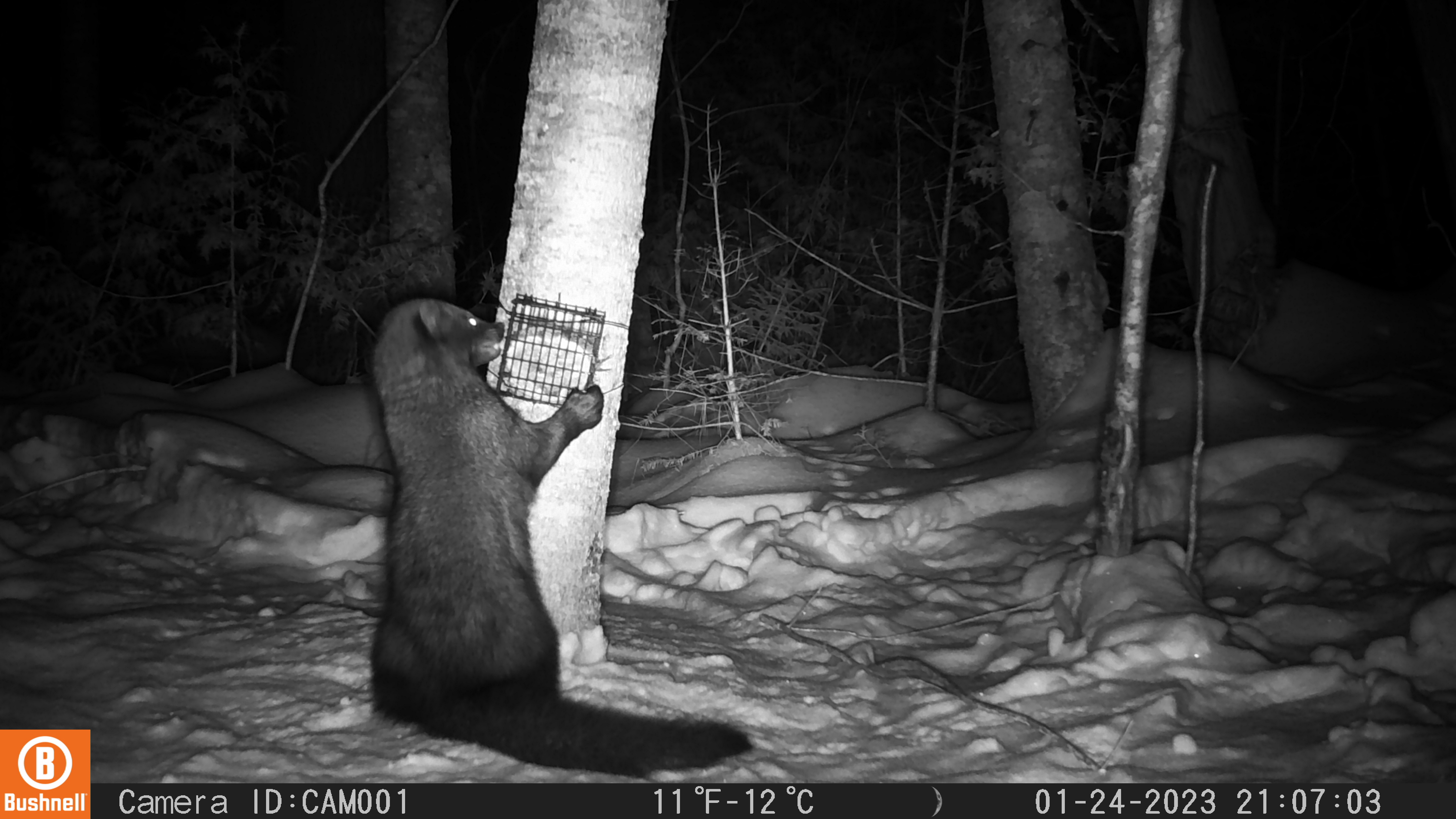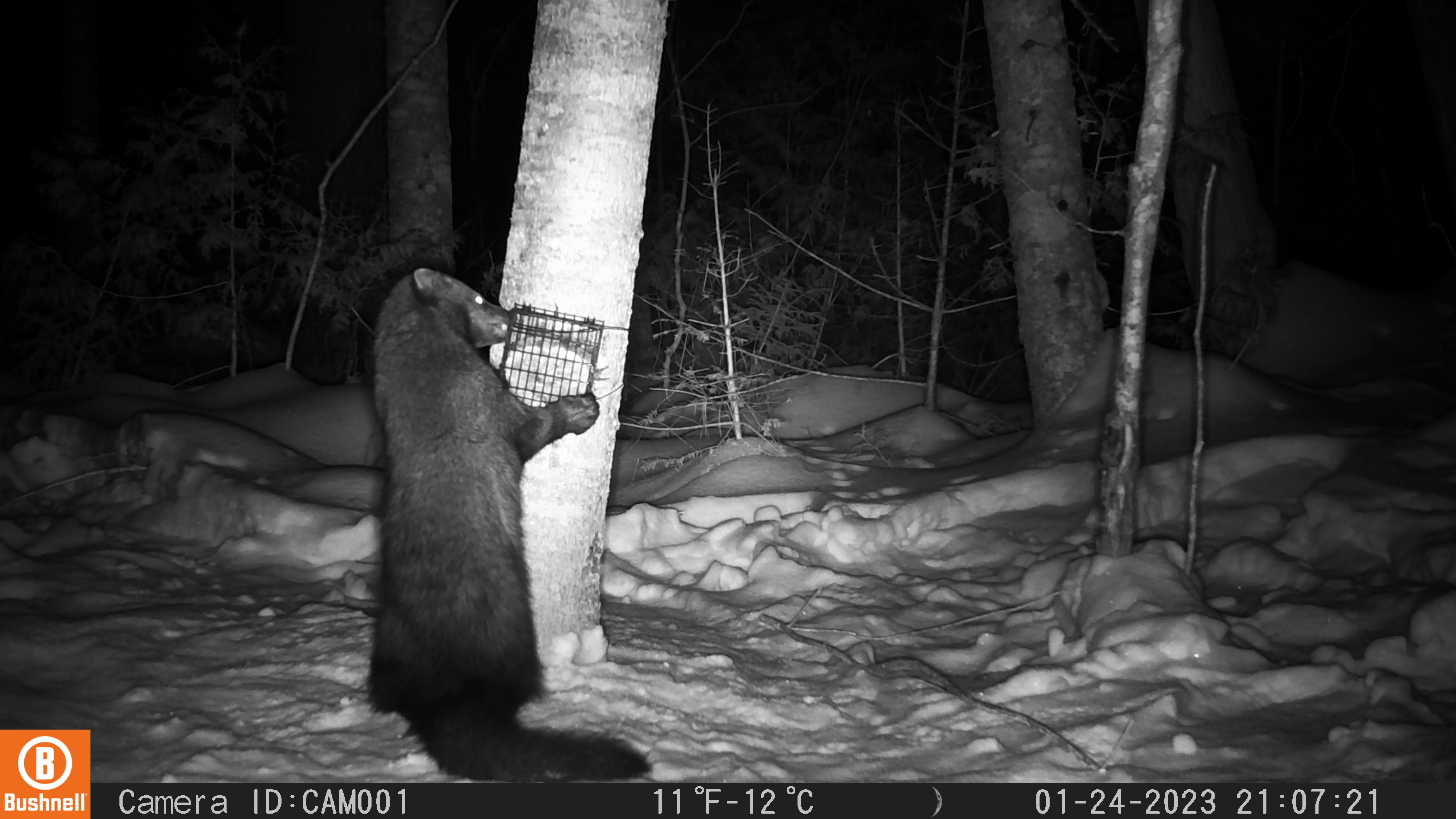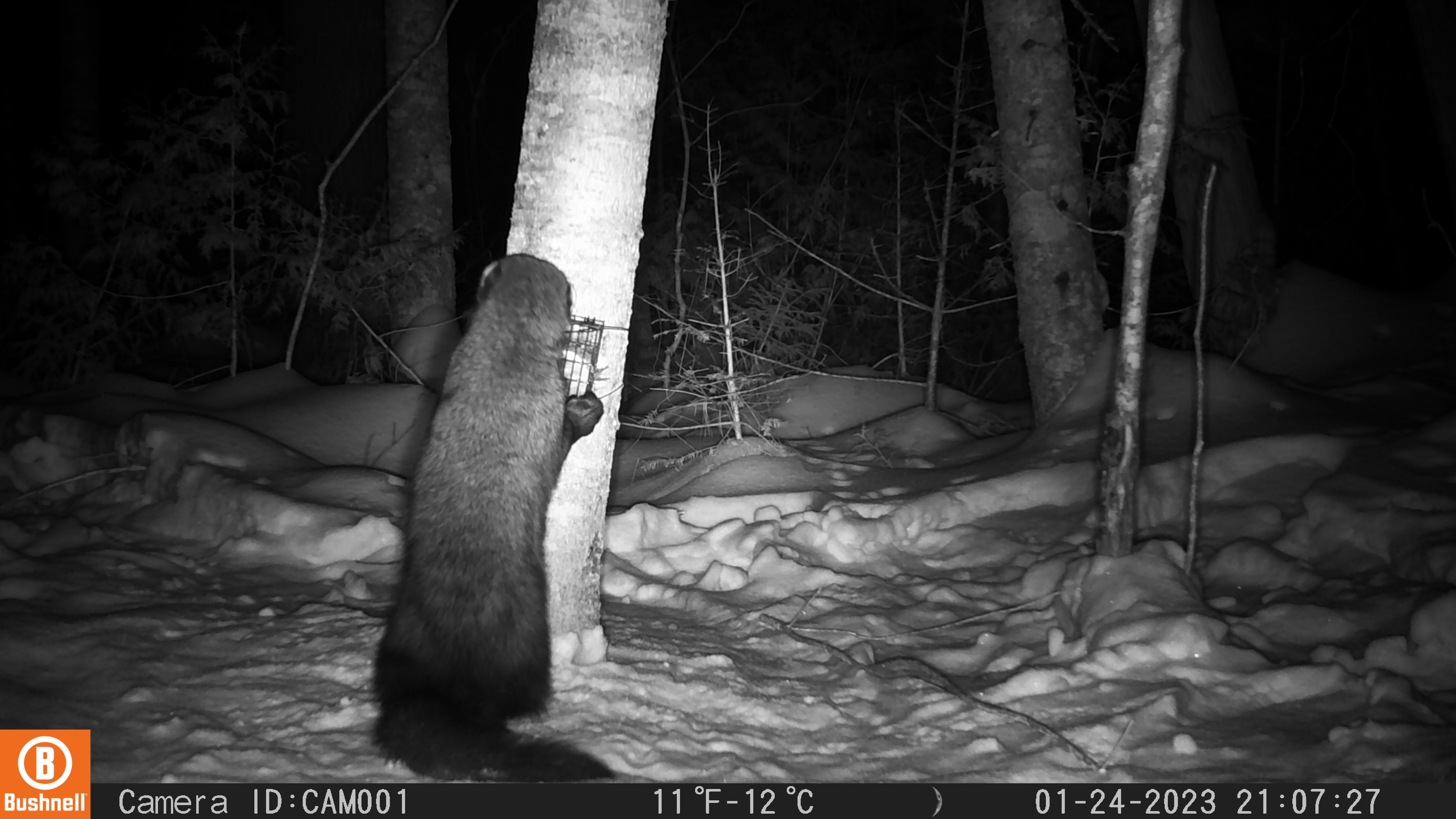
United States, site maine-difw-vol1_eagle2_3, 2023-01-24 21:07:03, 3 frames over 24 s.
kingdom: Animalia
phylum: Chordata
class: Mammalia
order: Carnivora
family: Mustelidae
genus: Pekania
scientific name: Pekania pennanti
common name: fisher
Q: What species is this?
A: Fisher (Pekania pennanti).